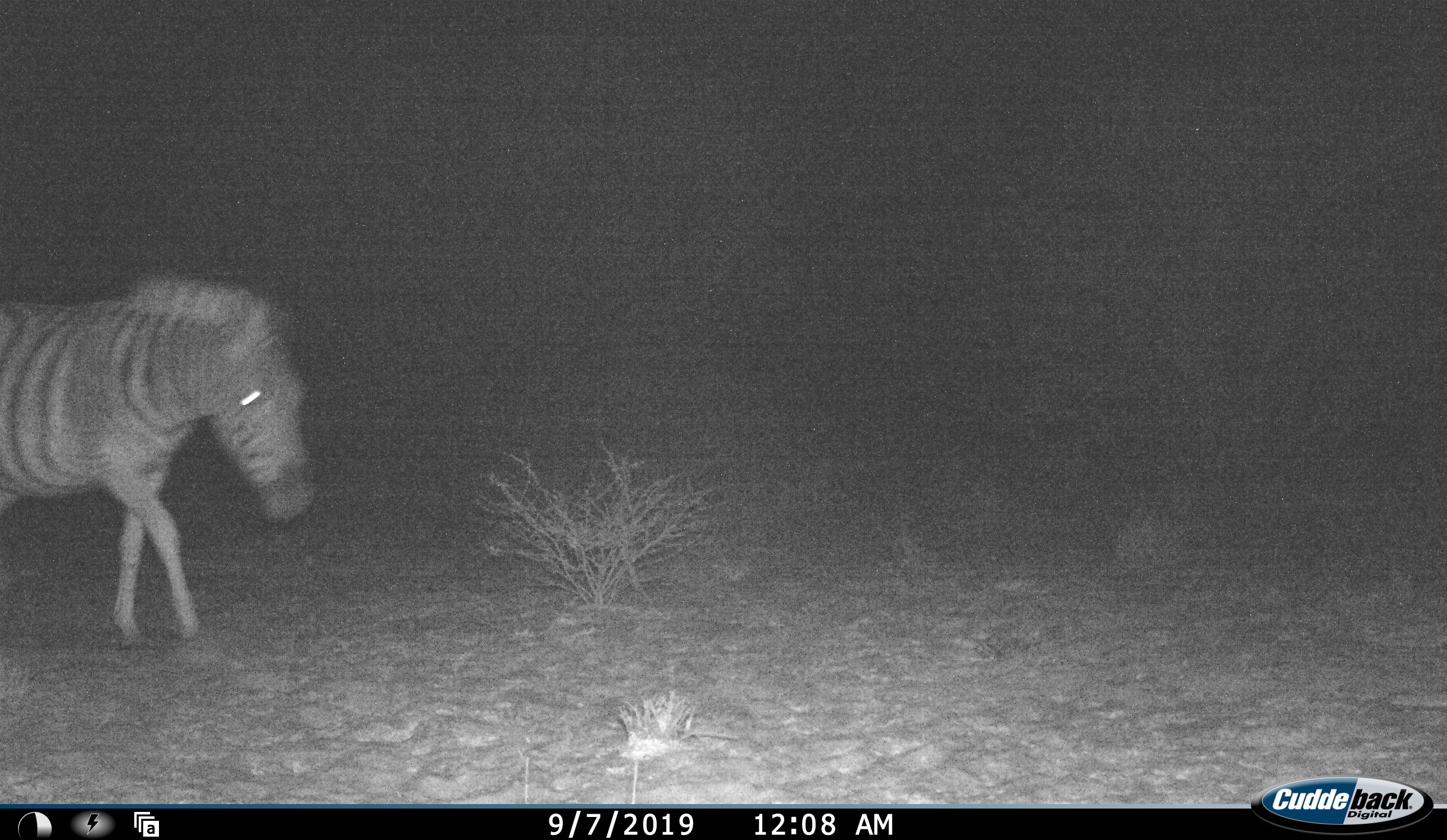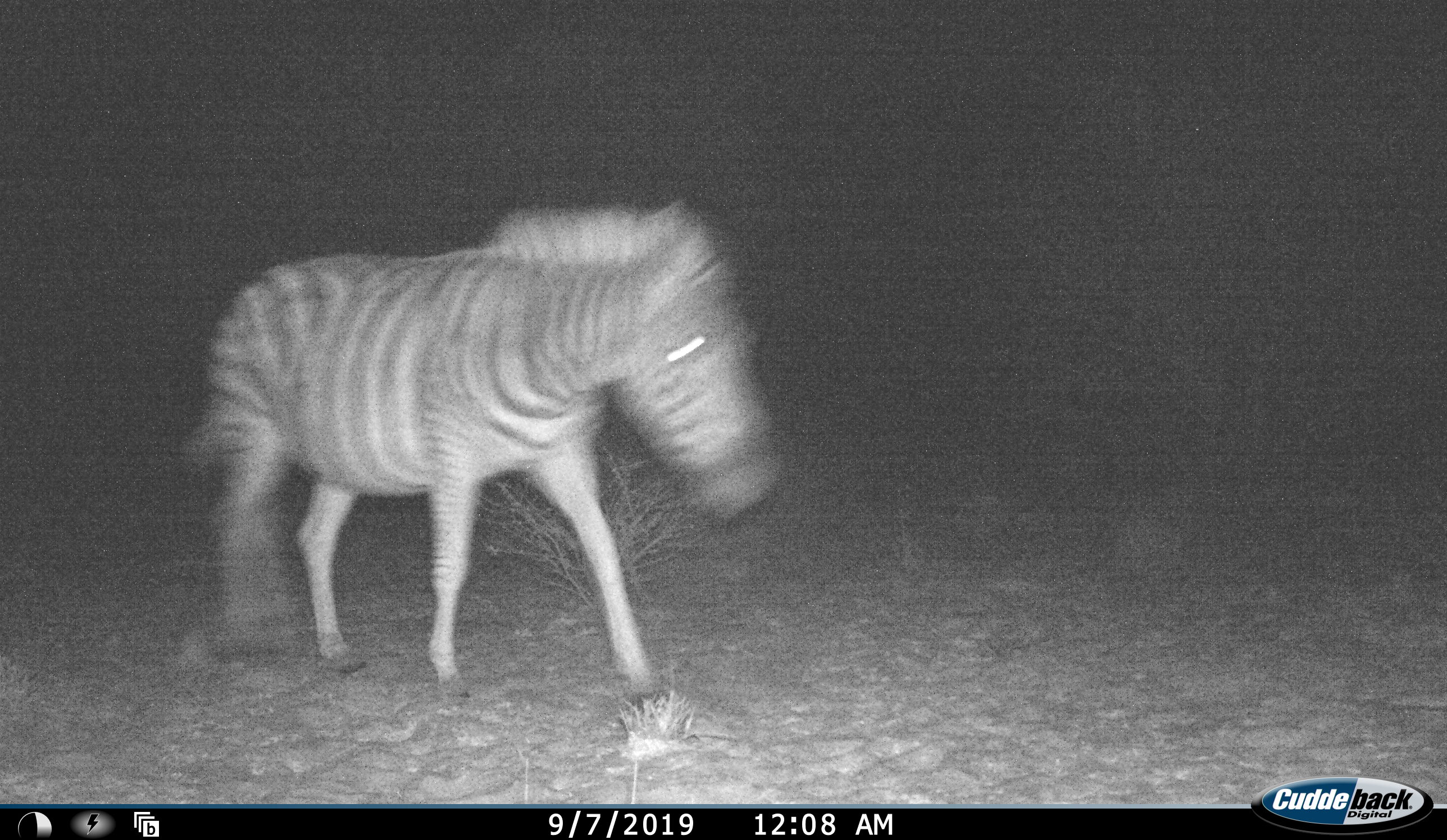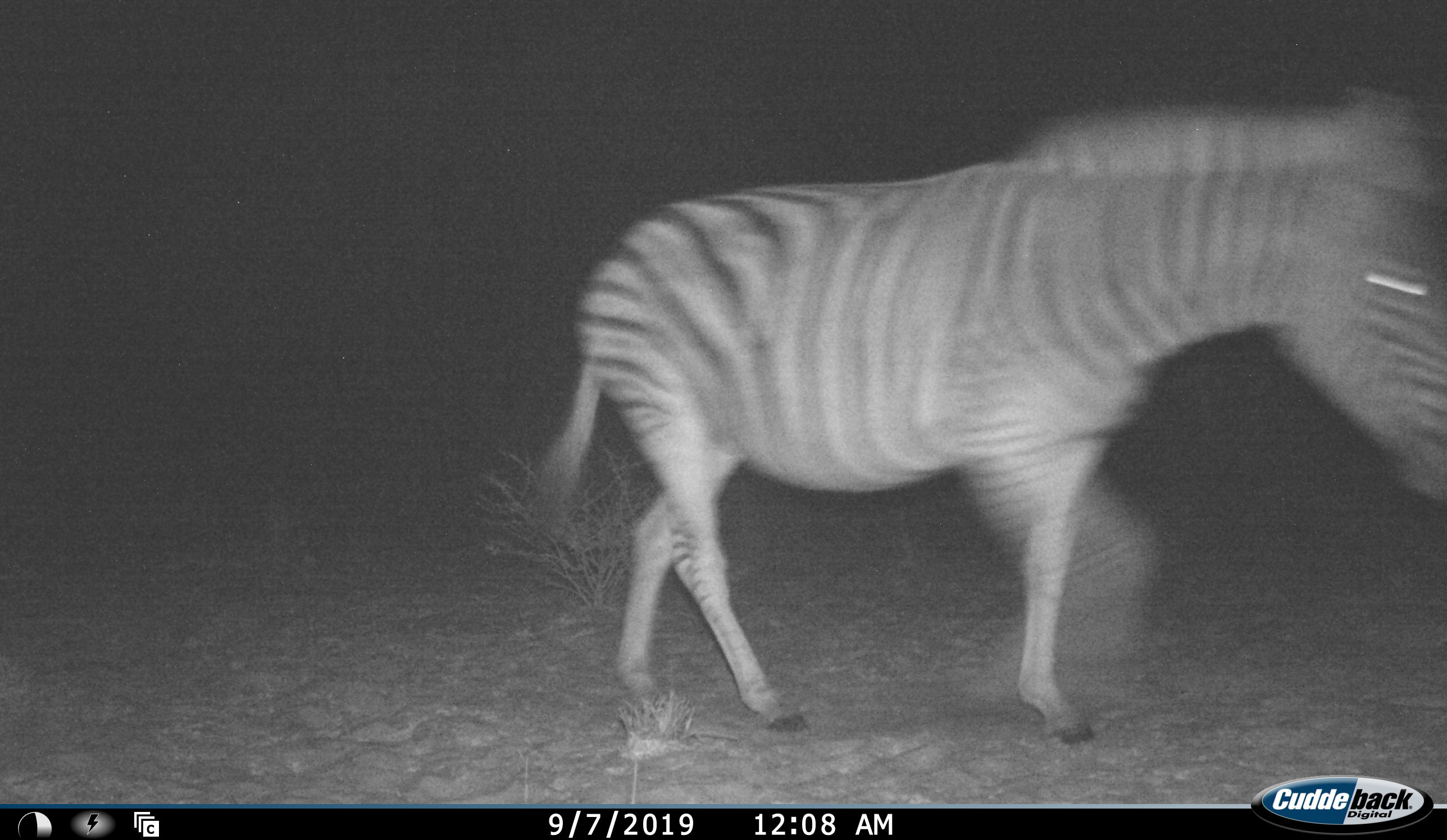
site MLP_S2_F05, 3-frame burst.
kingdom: Animalia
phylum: Chordata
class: Mammalia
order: Perissodactyla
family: Equidae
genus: Equus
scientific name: Equus quagga burchellii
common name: burchell's zebra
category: zebraburchells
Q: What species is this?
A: Zebraburchells (burchell's zebra) (Equus quagga burchellii).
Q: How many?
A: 1.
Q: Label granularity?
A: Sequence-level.